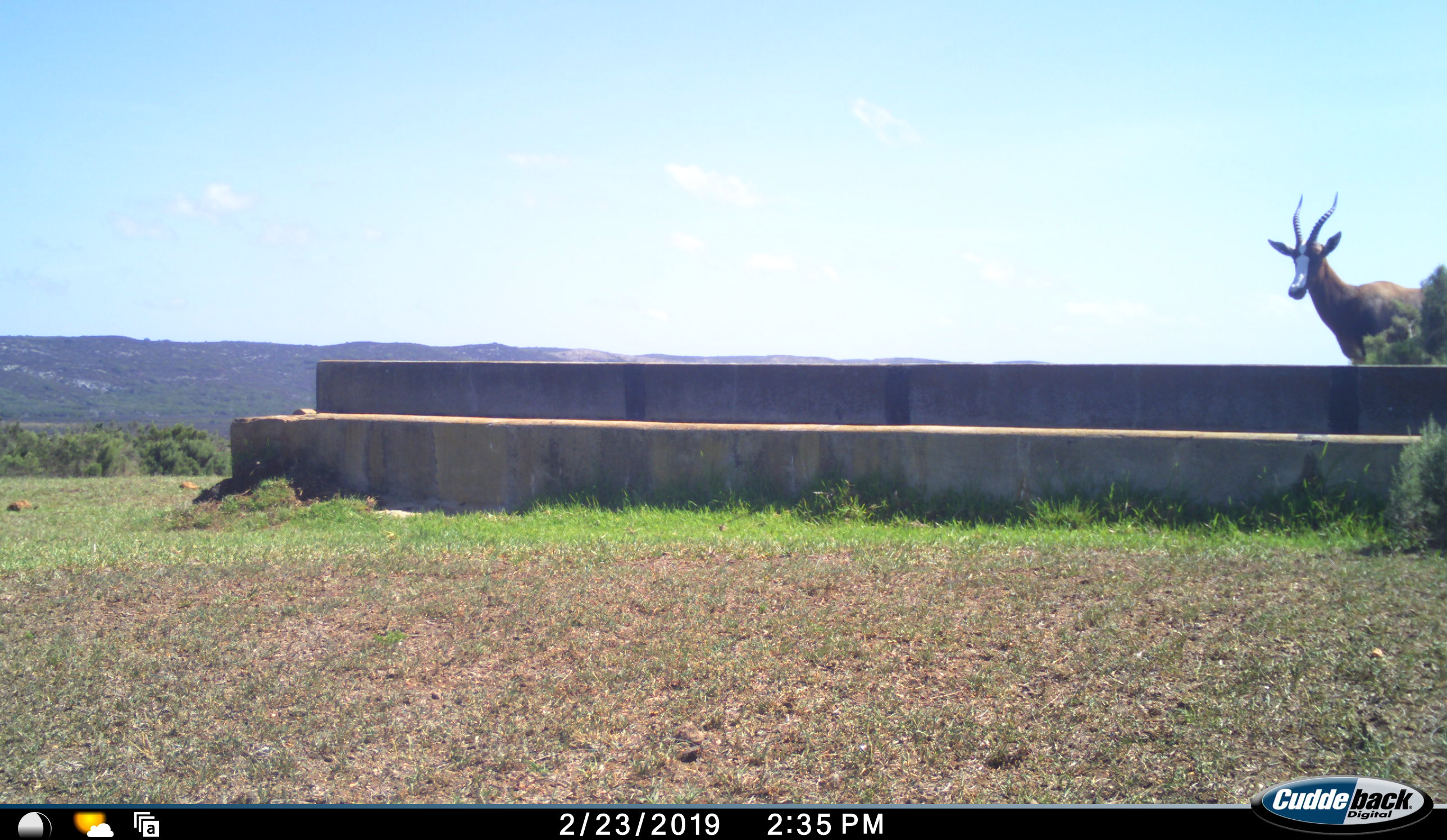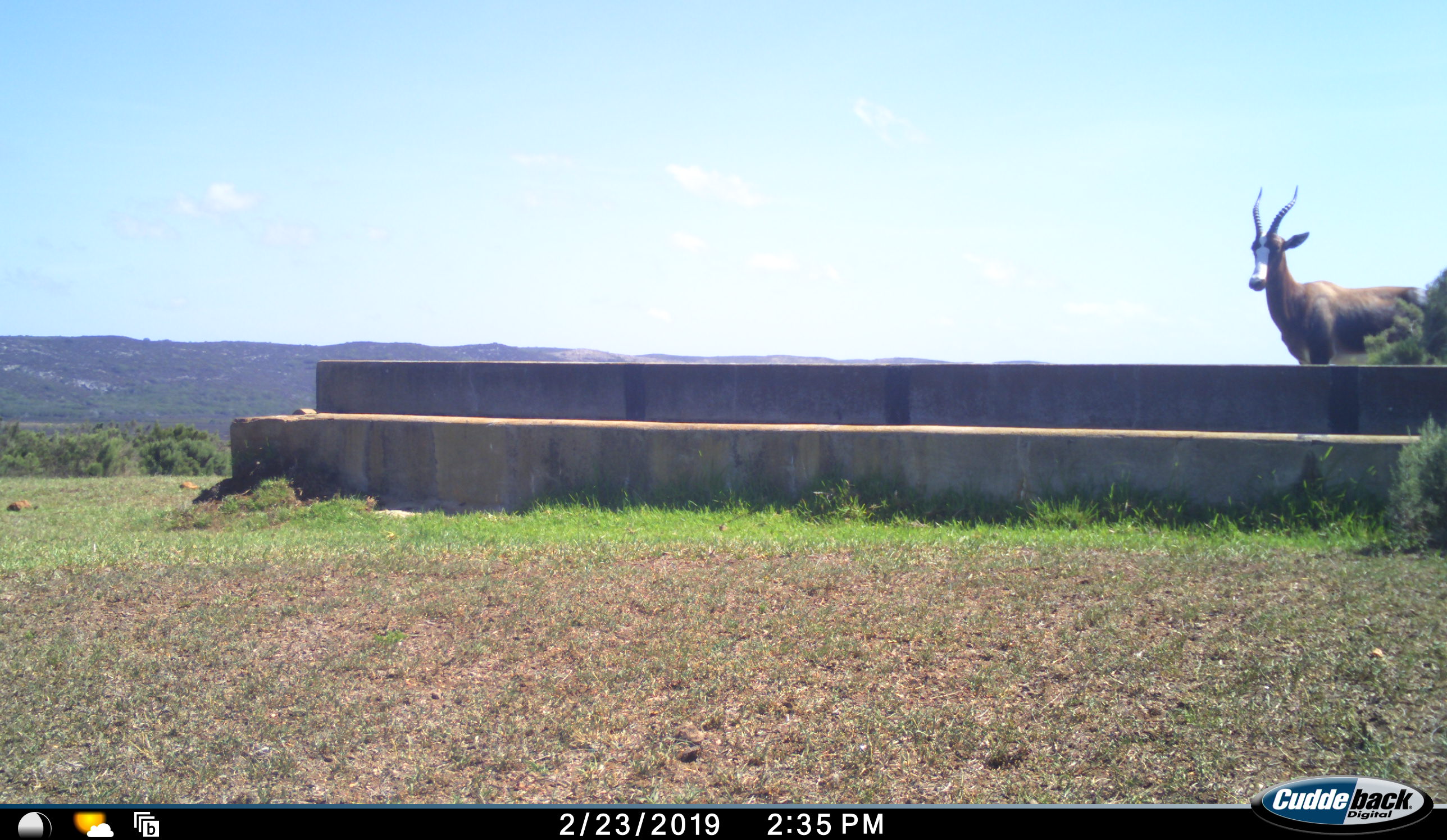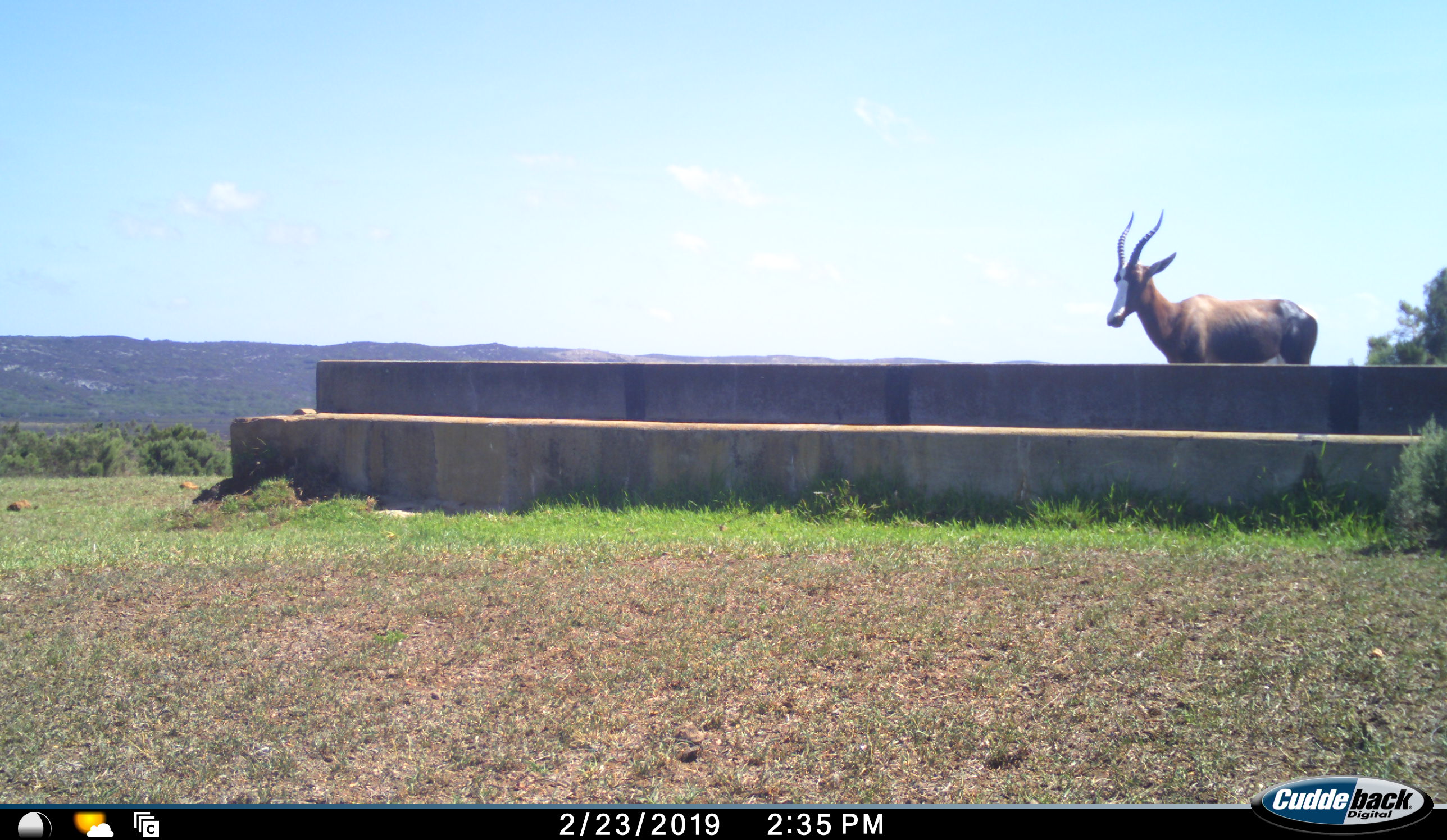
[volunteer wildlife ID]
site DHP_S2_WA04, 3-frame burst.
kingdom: Animalia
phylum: Chordata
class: Mammalia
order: Artiodactyla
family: Bovidae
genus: Damaliscus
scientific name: Damaliscus pygargus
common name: bontebok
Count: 1.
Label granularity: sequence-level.